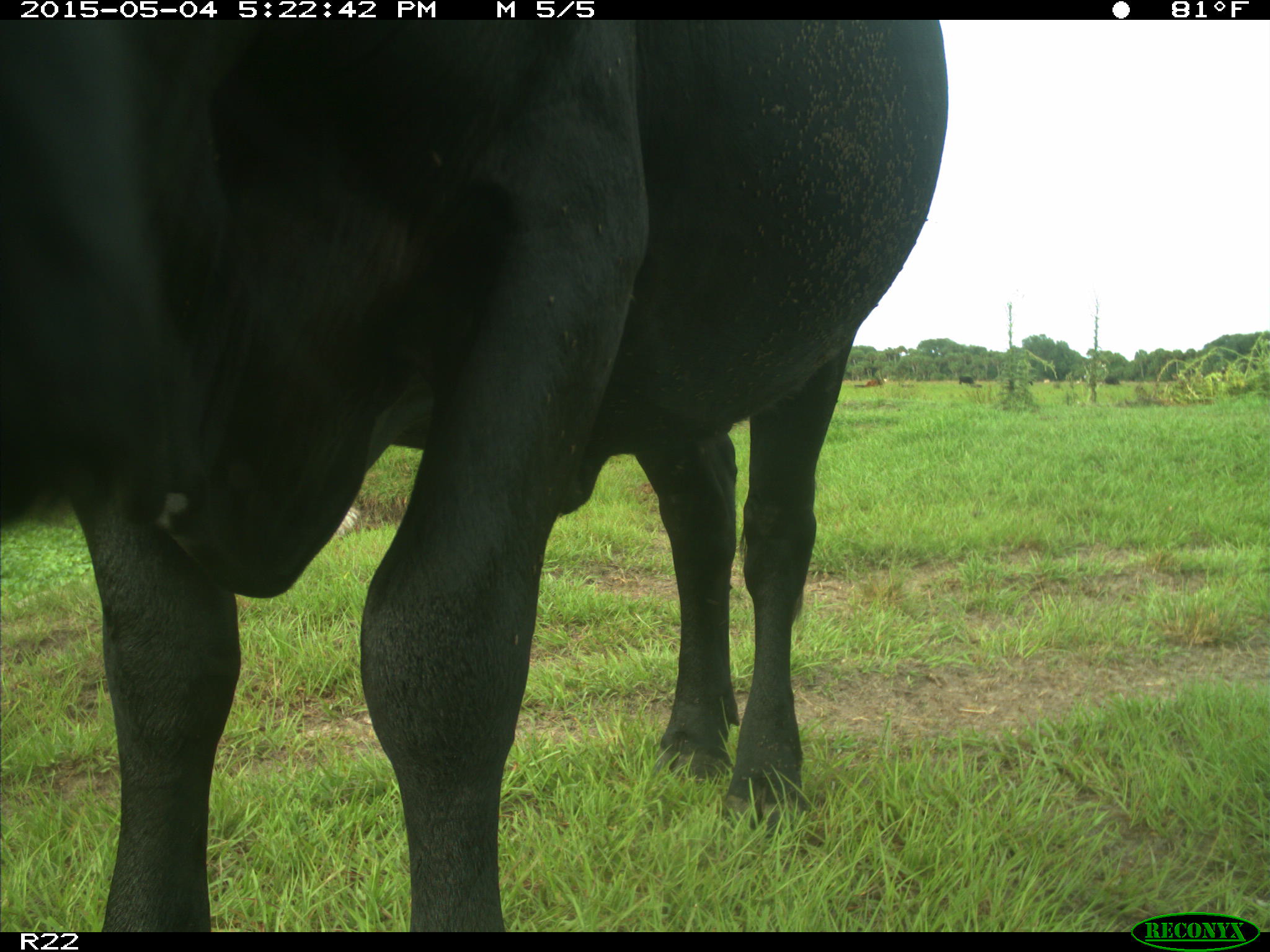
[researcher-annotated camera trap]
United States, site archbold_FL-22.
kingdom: Animalia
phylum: Chordata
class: Mammalia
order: Artiodactyla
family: Bovidae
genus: Bos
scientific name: Bos taurus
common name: domestic cow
Bos taurus (domestic cow).